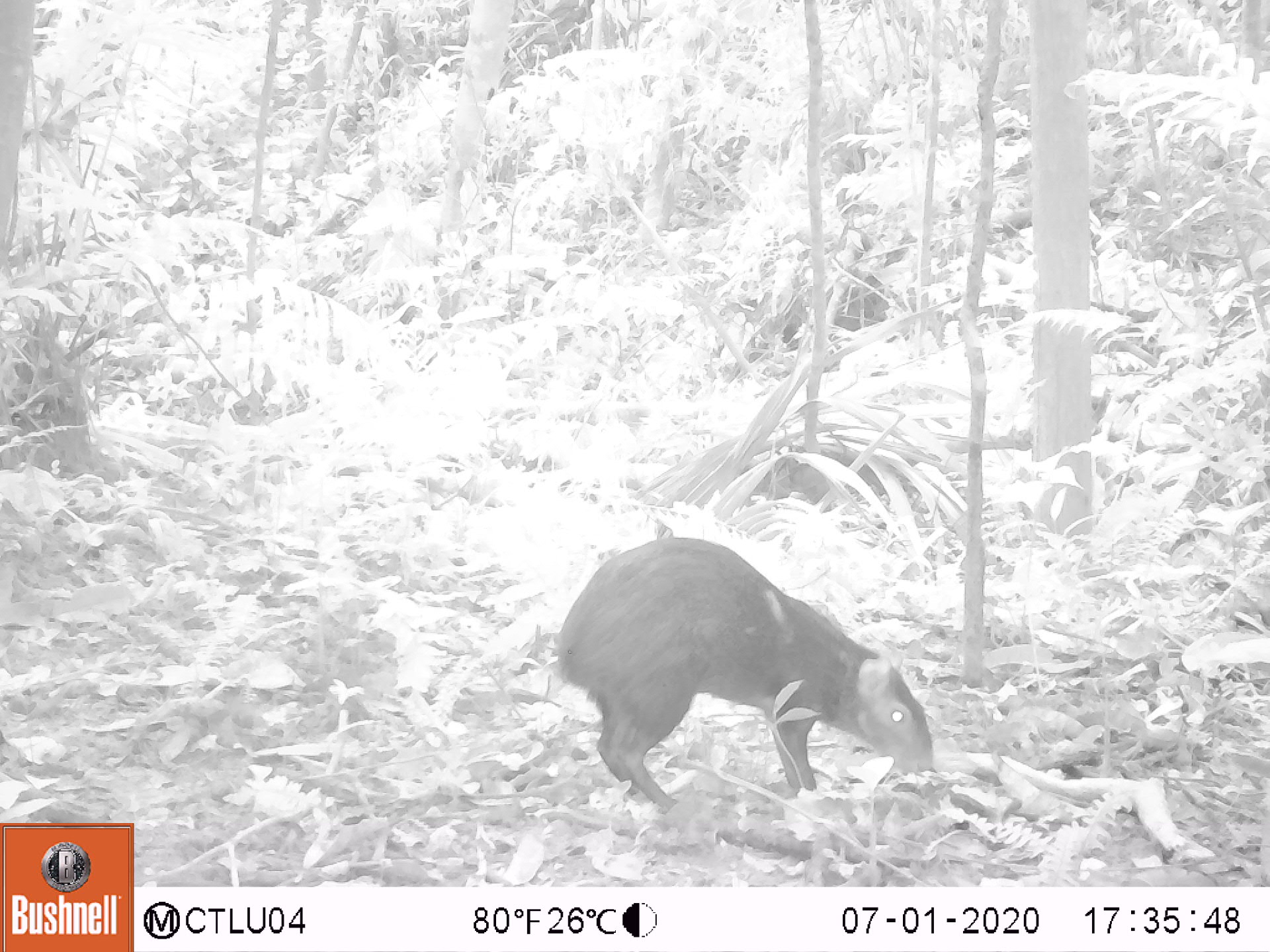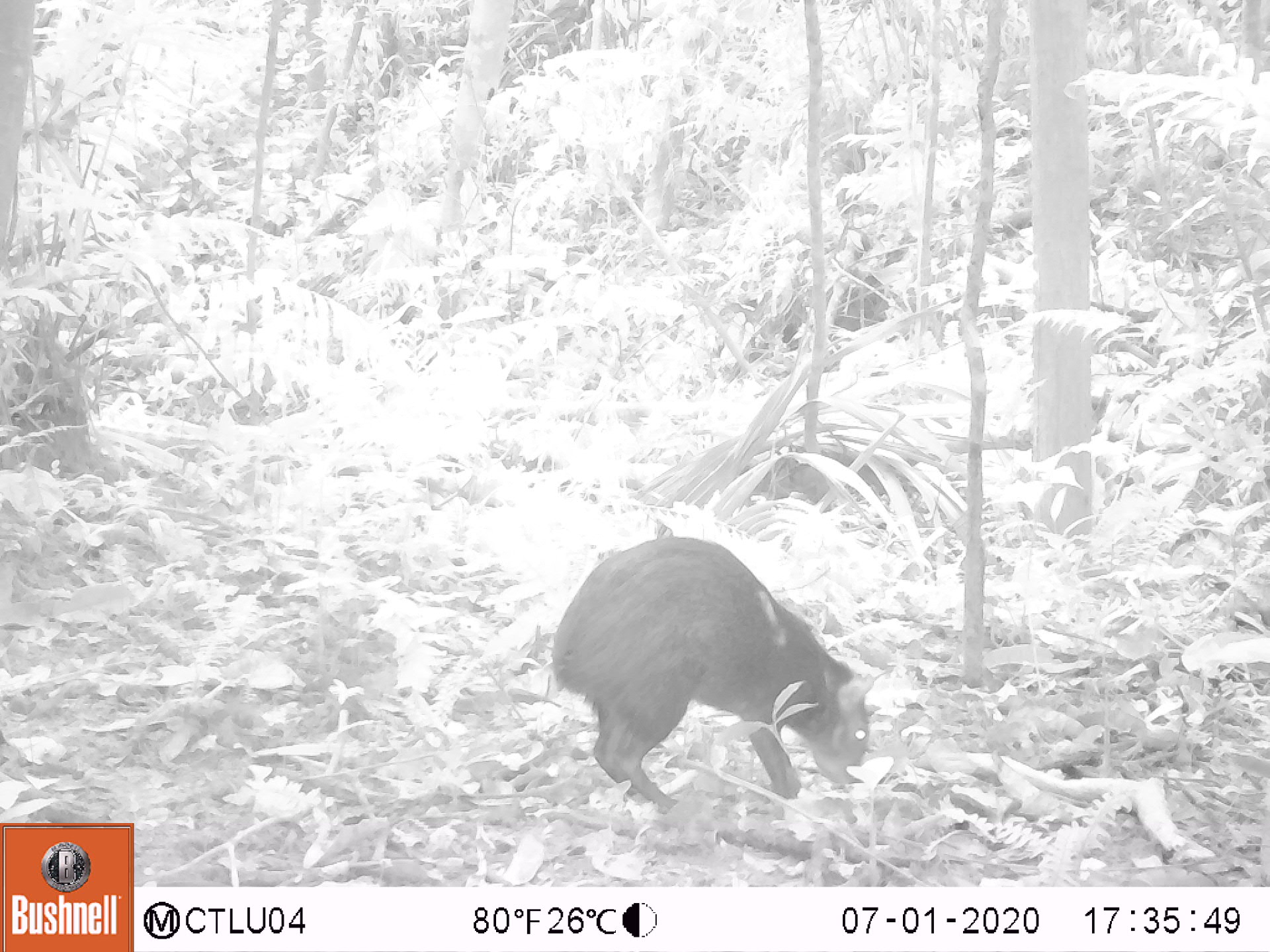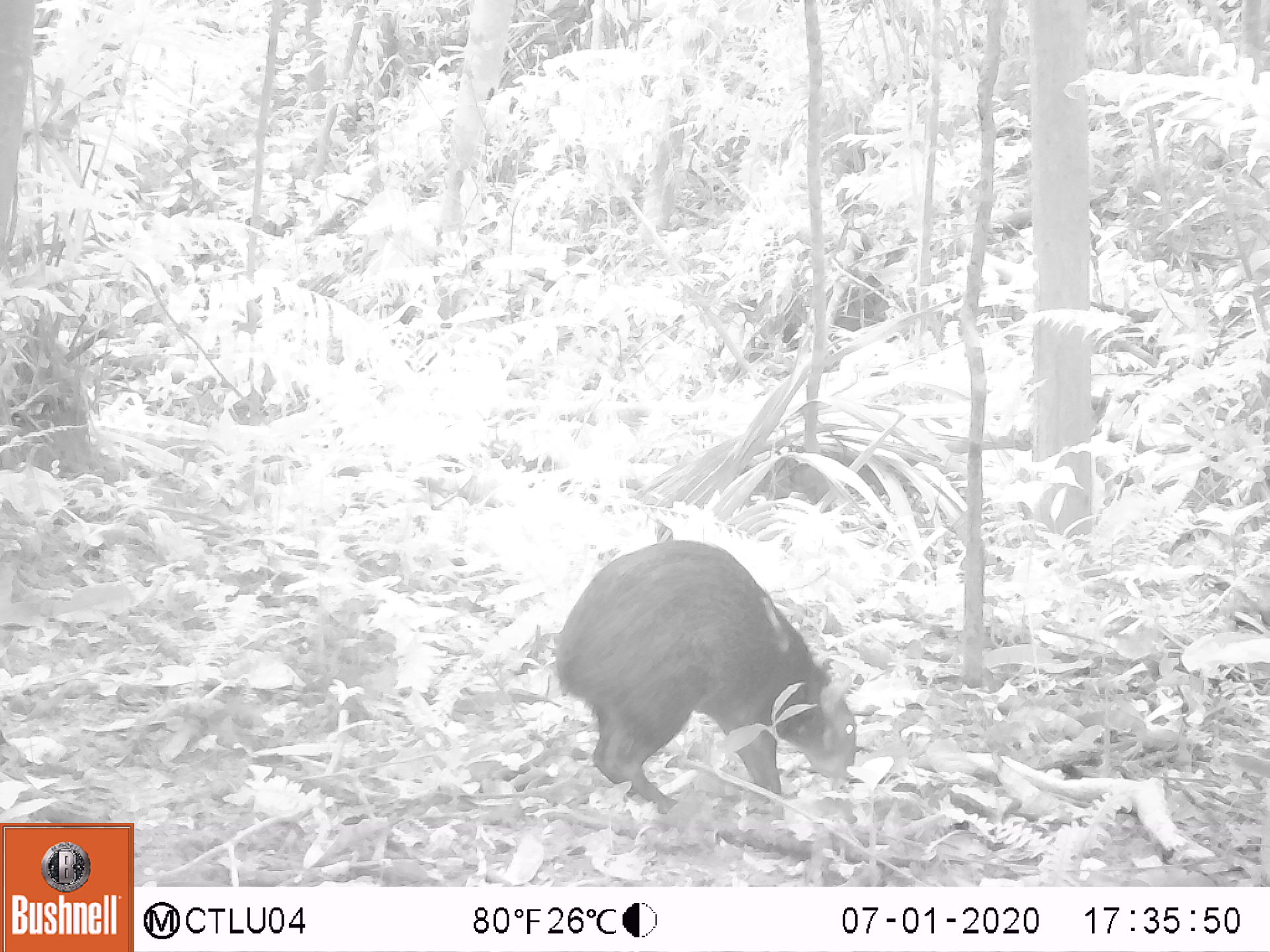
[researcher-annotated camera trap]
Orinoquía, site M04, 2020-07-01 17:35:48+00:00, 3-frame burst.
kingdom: Animalia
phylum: Chordata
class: Mammalia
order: Rodentia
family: Dasyproctidae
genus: Dasyprocta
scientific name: Dasyprocta fuliginosa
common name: black agouti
Black agouti (Dasyprocta fuliginosa).